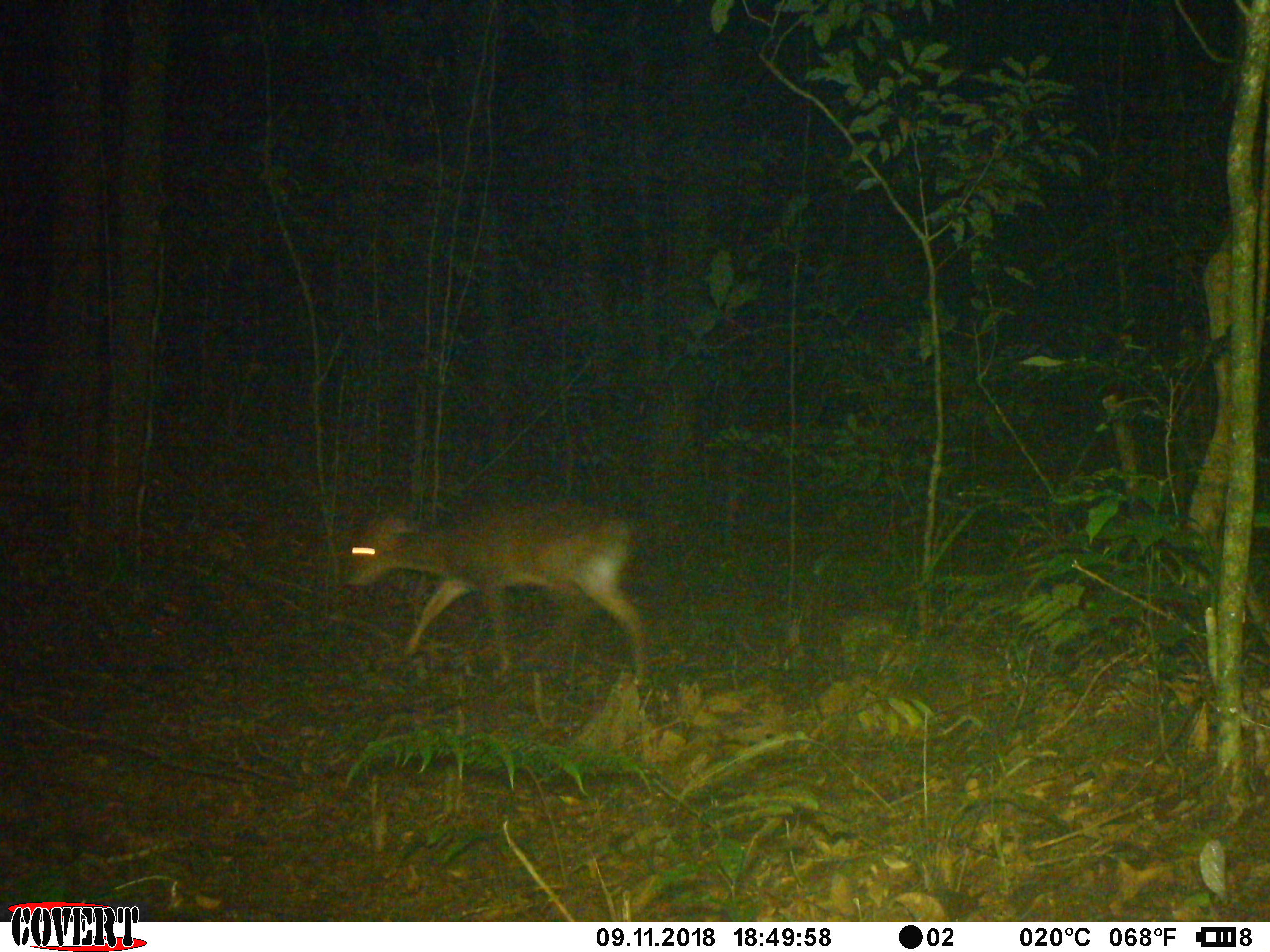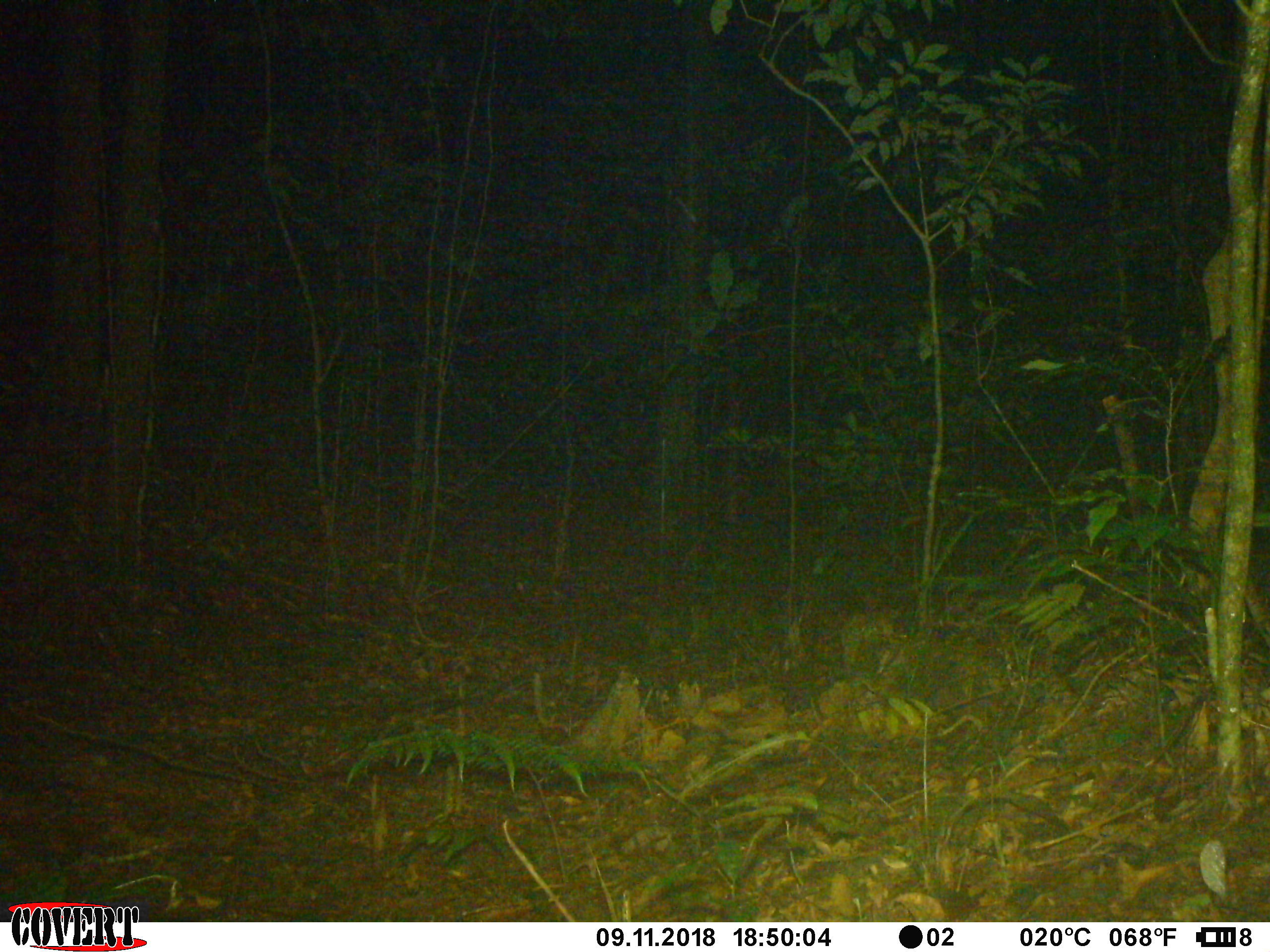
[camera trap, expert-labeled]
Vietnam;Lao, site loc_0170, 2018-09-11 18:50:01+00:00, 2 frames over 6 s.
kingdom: Animalia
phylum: Chordata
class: Mammalia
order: Artiodactyla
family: Cervidae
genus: Muntiacus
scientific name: Muntiacus vuquangensis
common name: large-antlered muntjac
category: large antlered muntjac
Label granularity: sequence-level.